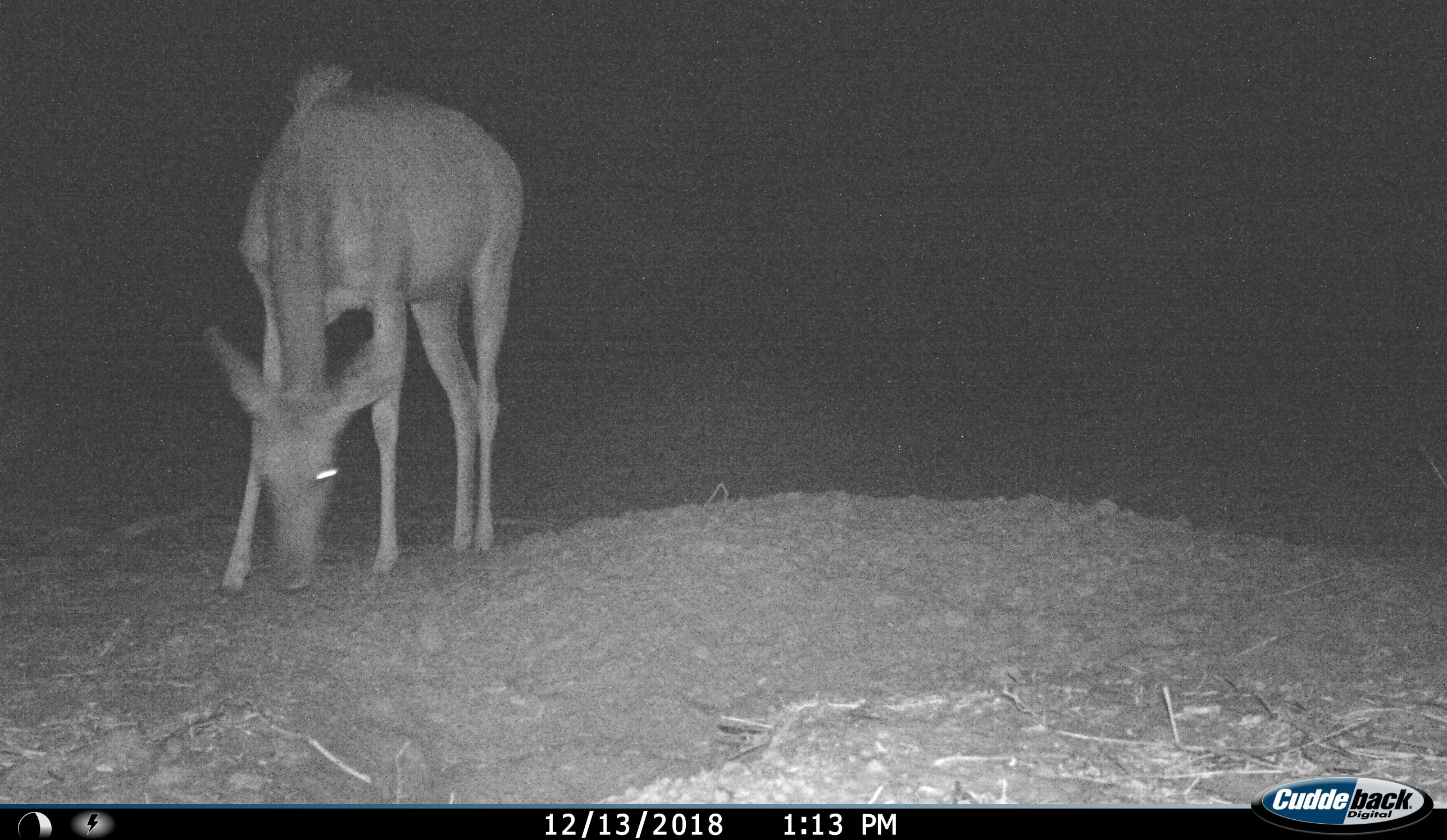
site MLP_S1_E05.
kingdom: Animalia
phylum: Chordata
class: Mammalia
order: Artiodactyla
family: Bovidae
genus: Tragelaphus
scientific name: Tragelaphus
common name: kudu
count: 1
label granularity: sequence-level